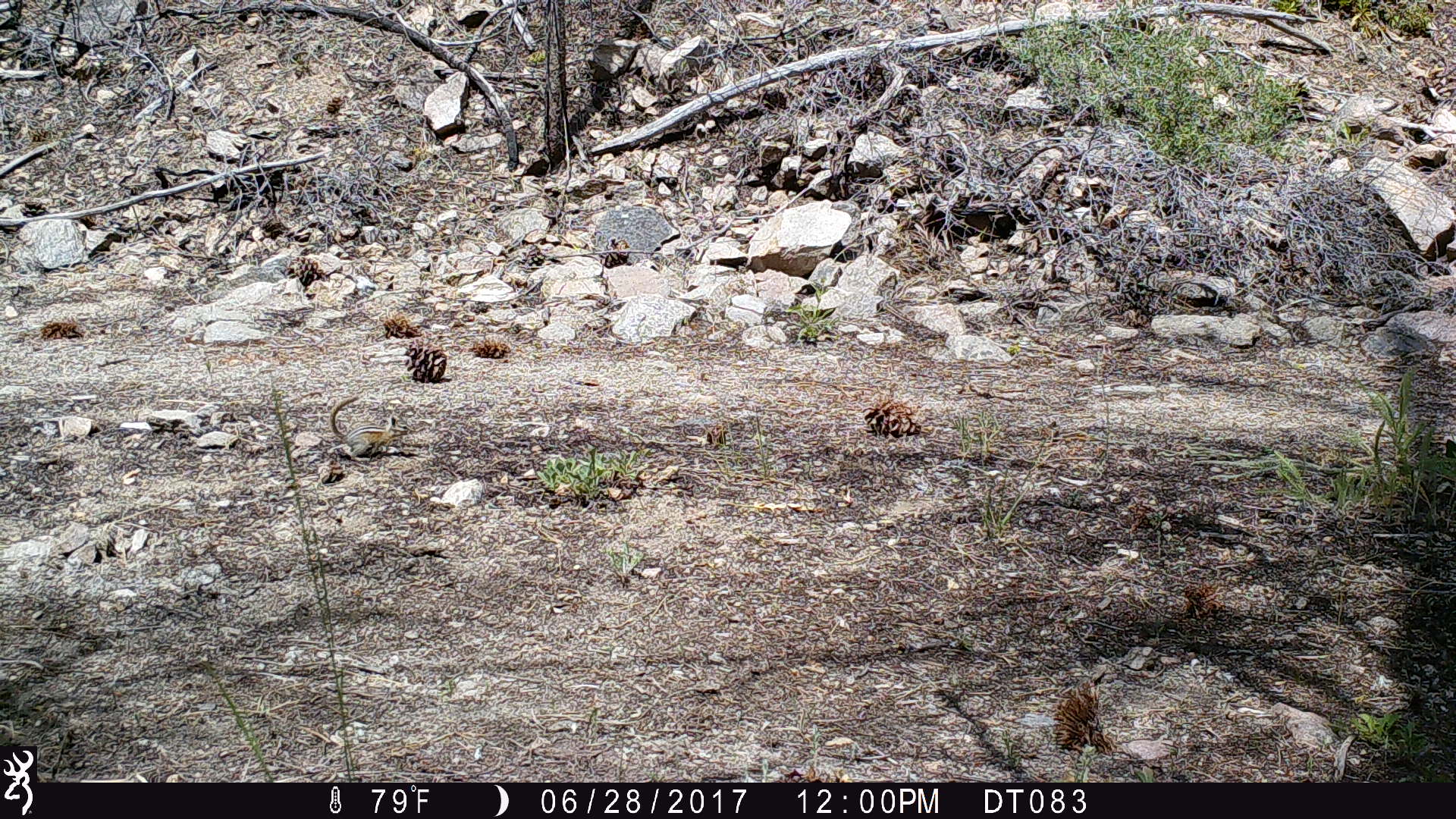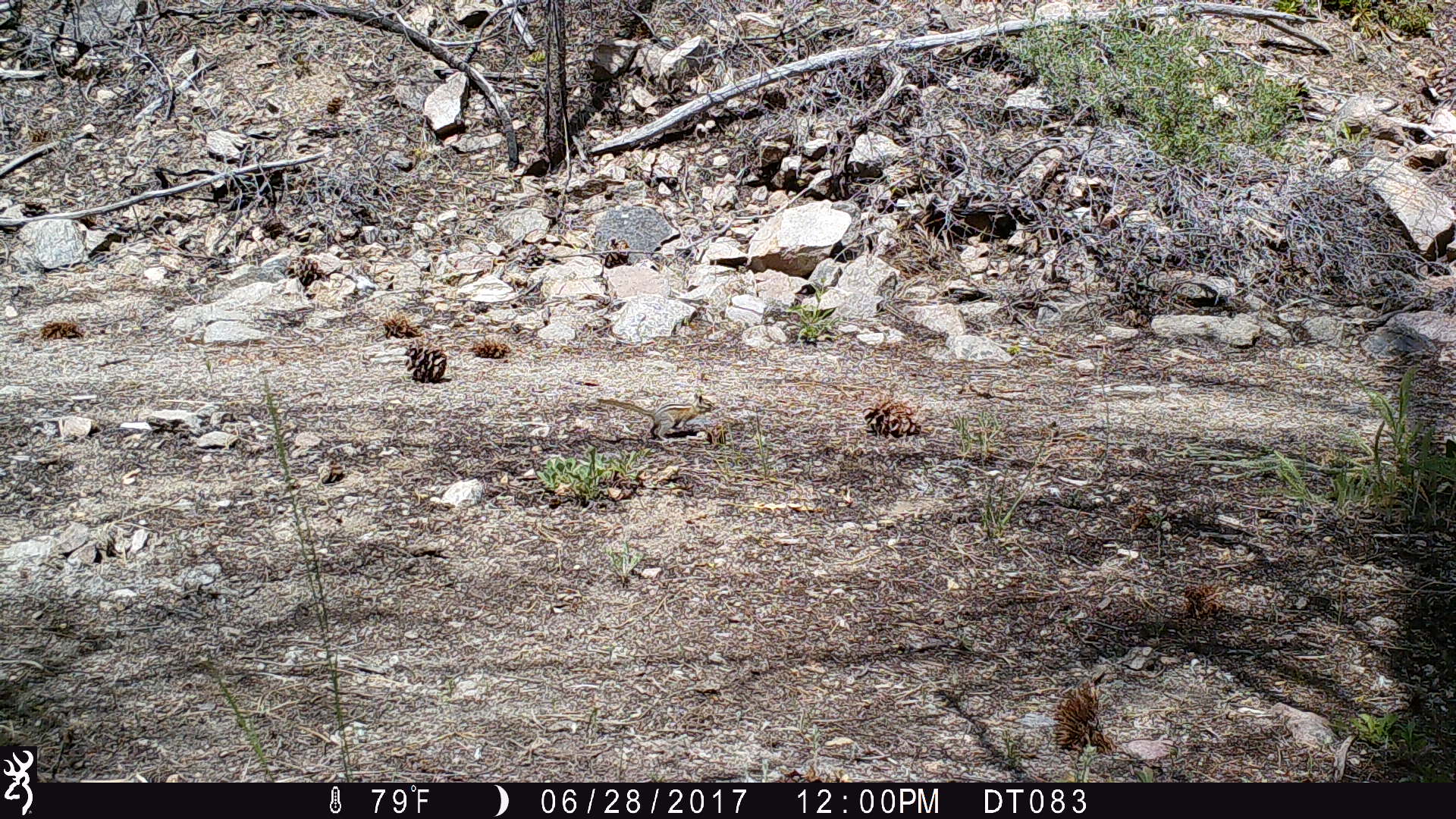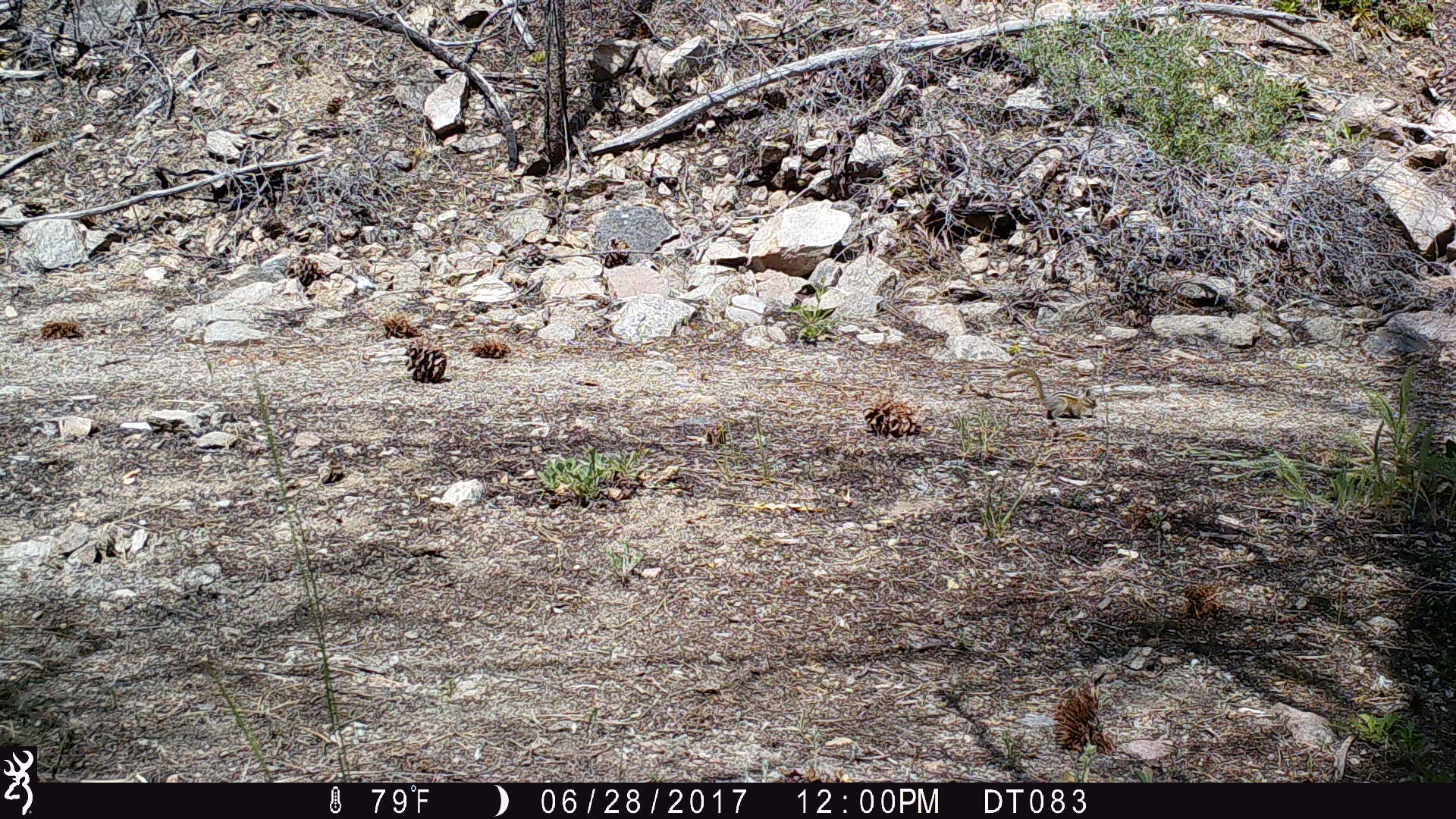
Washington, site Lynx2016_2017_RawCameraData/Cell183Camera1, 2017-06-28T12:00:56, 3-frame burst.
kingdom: Animalia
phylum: Chordata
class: Mammalia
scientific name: Mammalia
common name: small mammal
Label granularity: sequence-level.